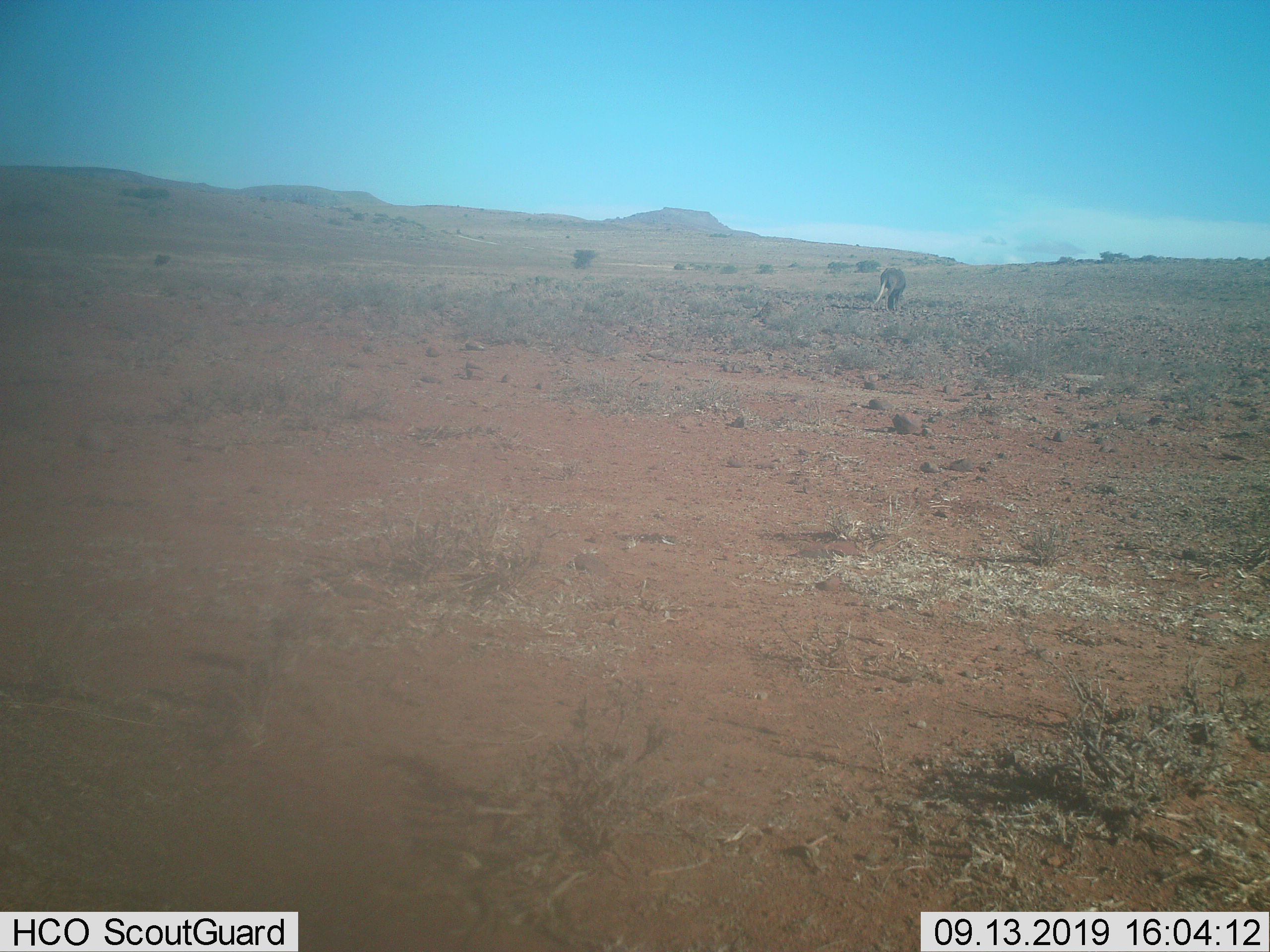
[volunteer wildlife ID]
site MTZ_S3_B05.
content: unidentified animal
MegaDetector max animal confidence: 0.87